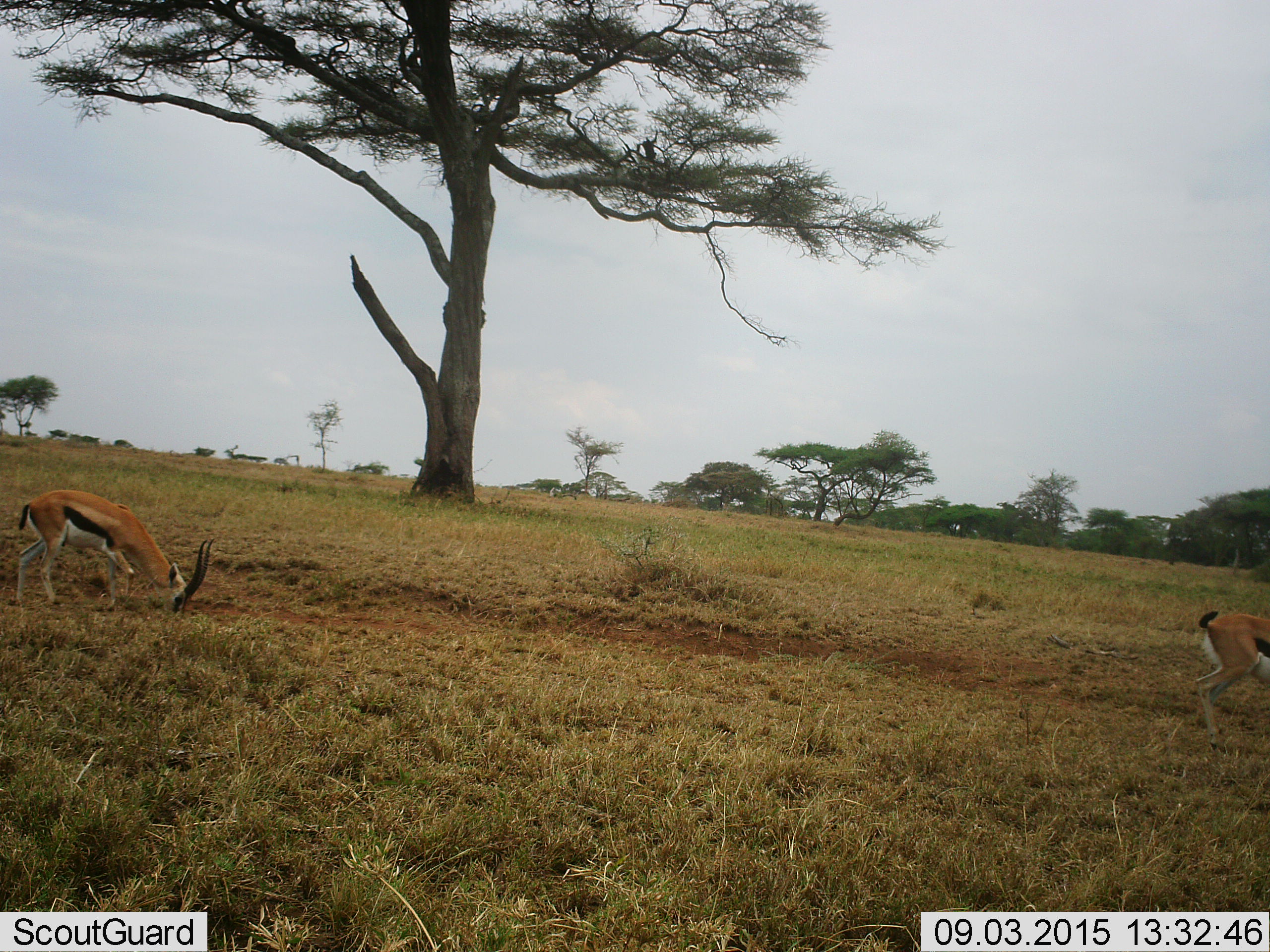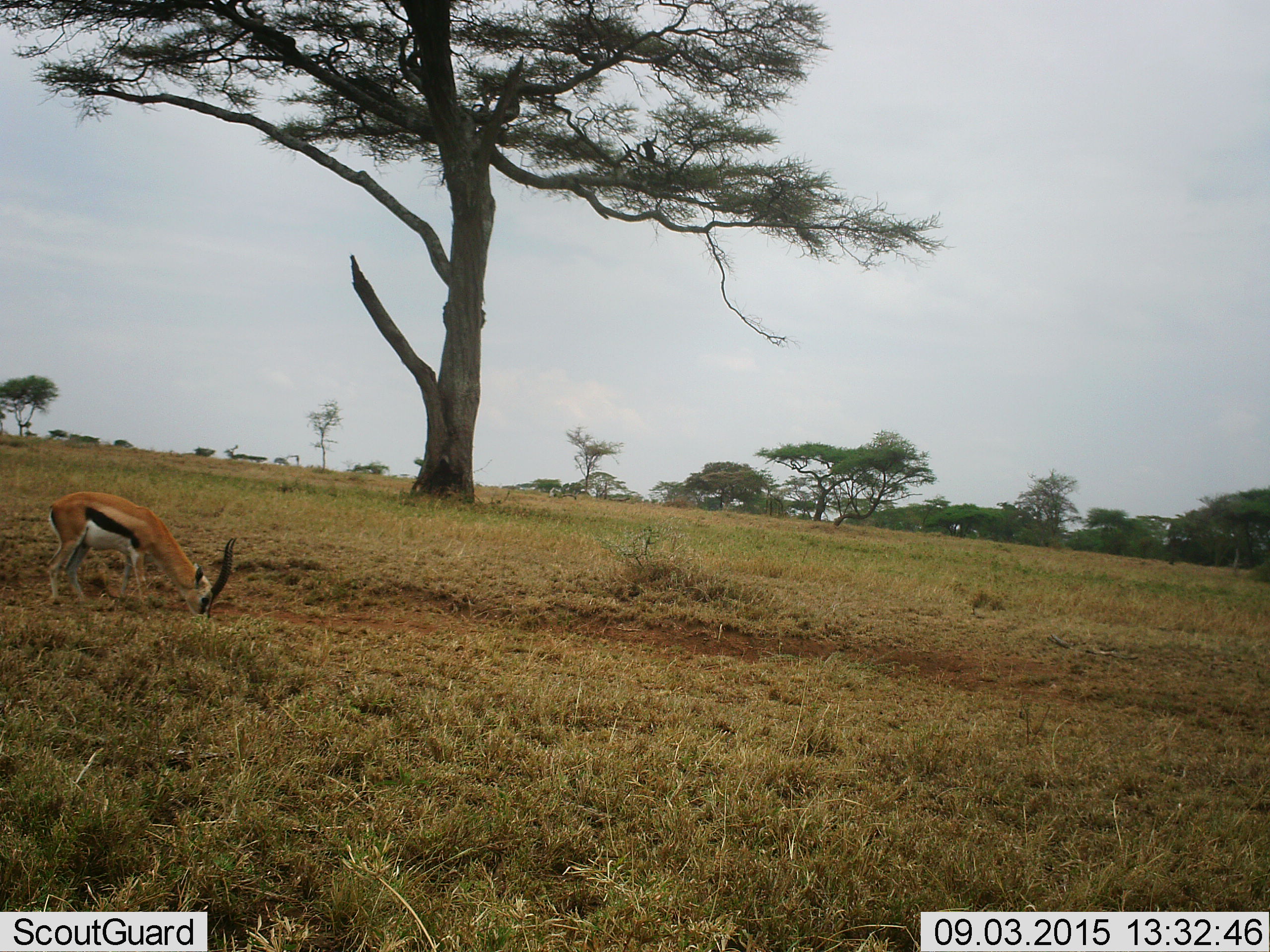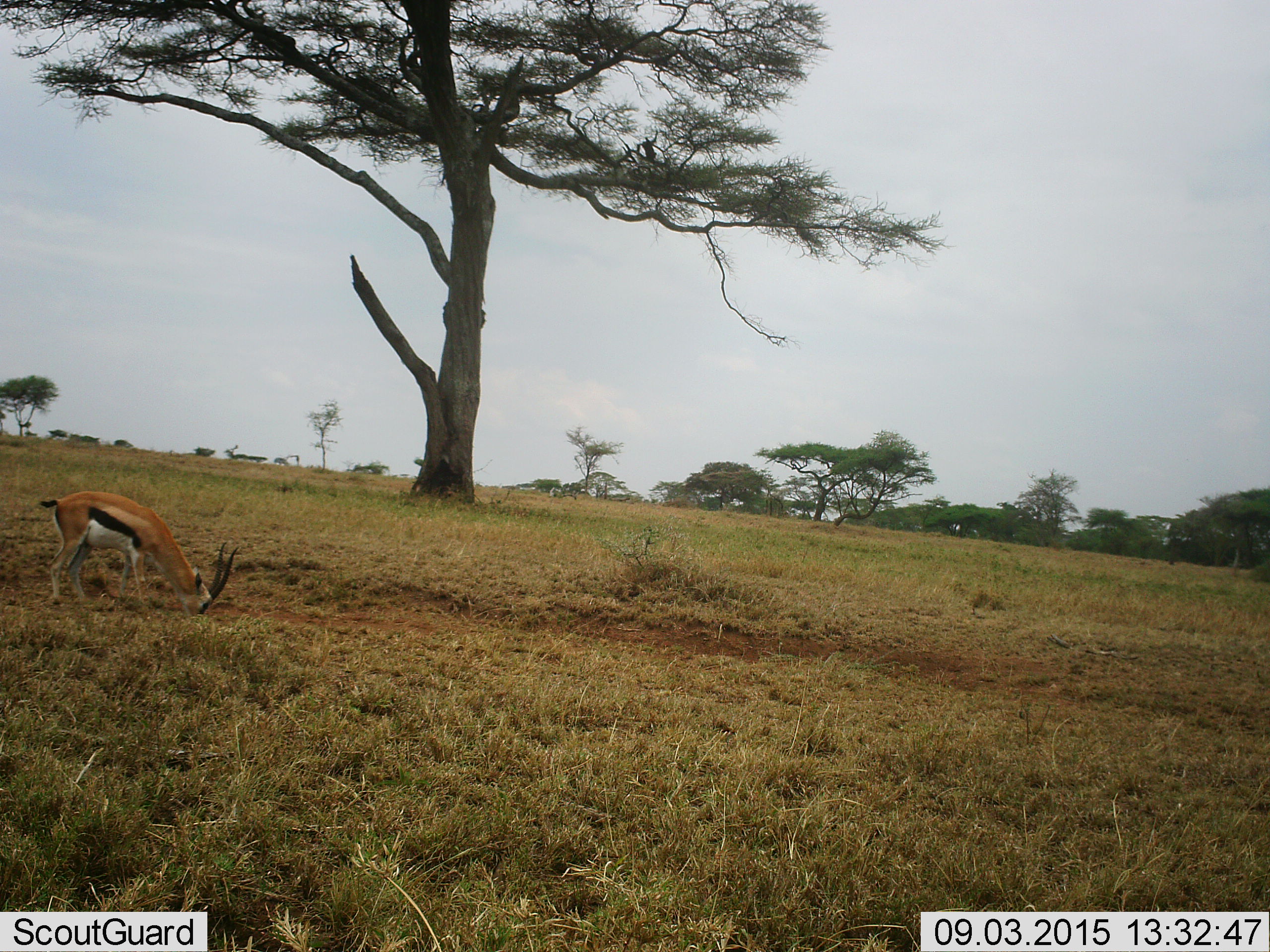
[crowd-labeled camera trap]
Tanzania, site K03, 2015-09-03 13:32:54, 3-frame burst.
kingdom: Animalia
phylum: Chordata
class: Mammalia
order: Artiodactyla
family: Bovidae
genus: Eudorcas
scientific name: Eudorcas thomsonii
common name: thomson's gazelle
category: gazellethomsons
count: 2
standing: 11%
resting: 0%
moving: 78%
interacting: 0%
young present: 0%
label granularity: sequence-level